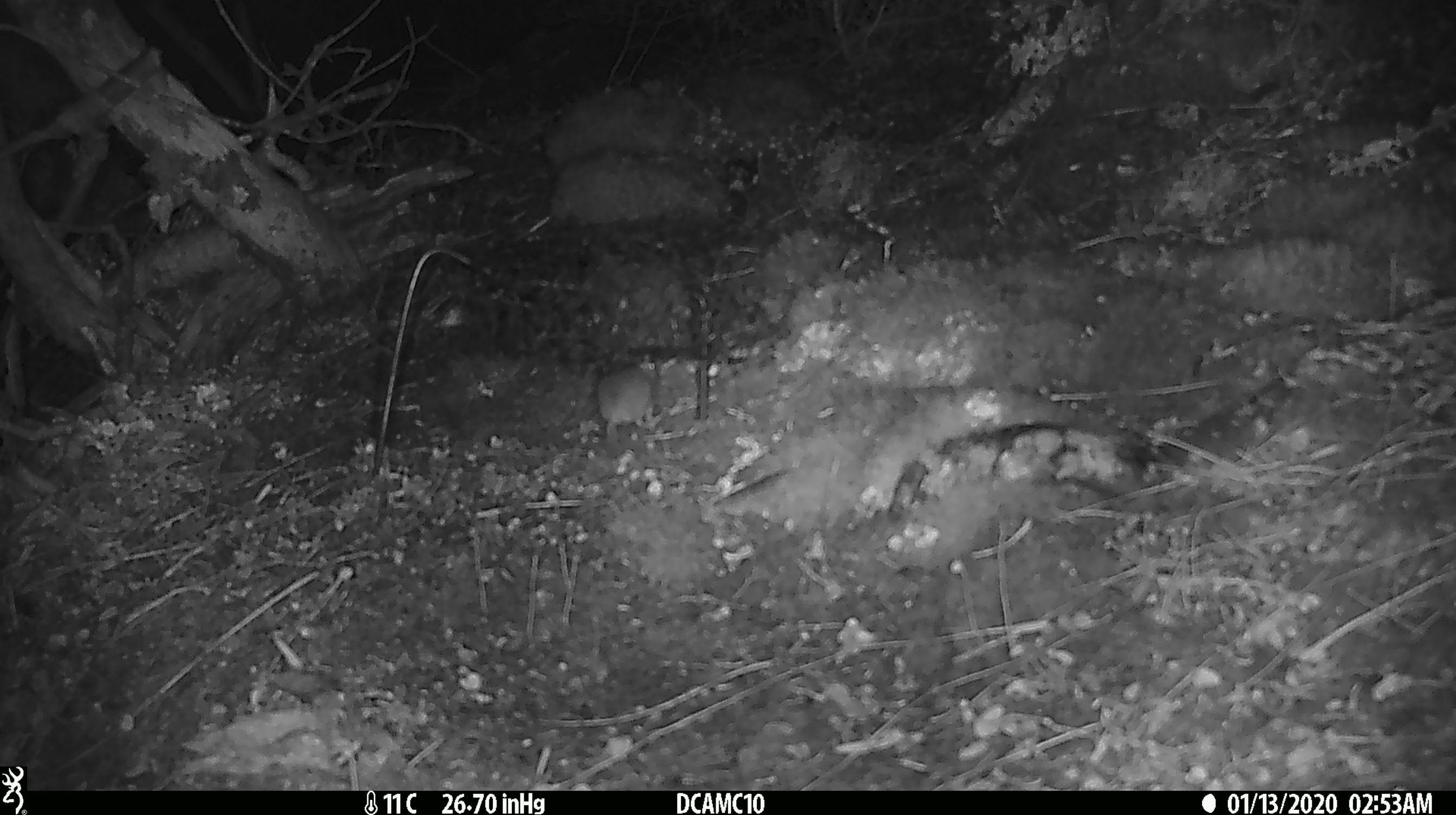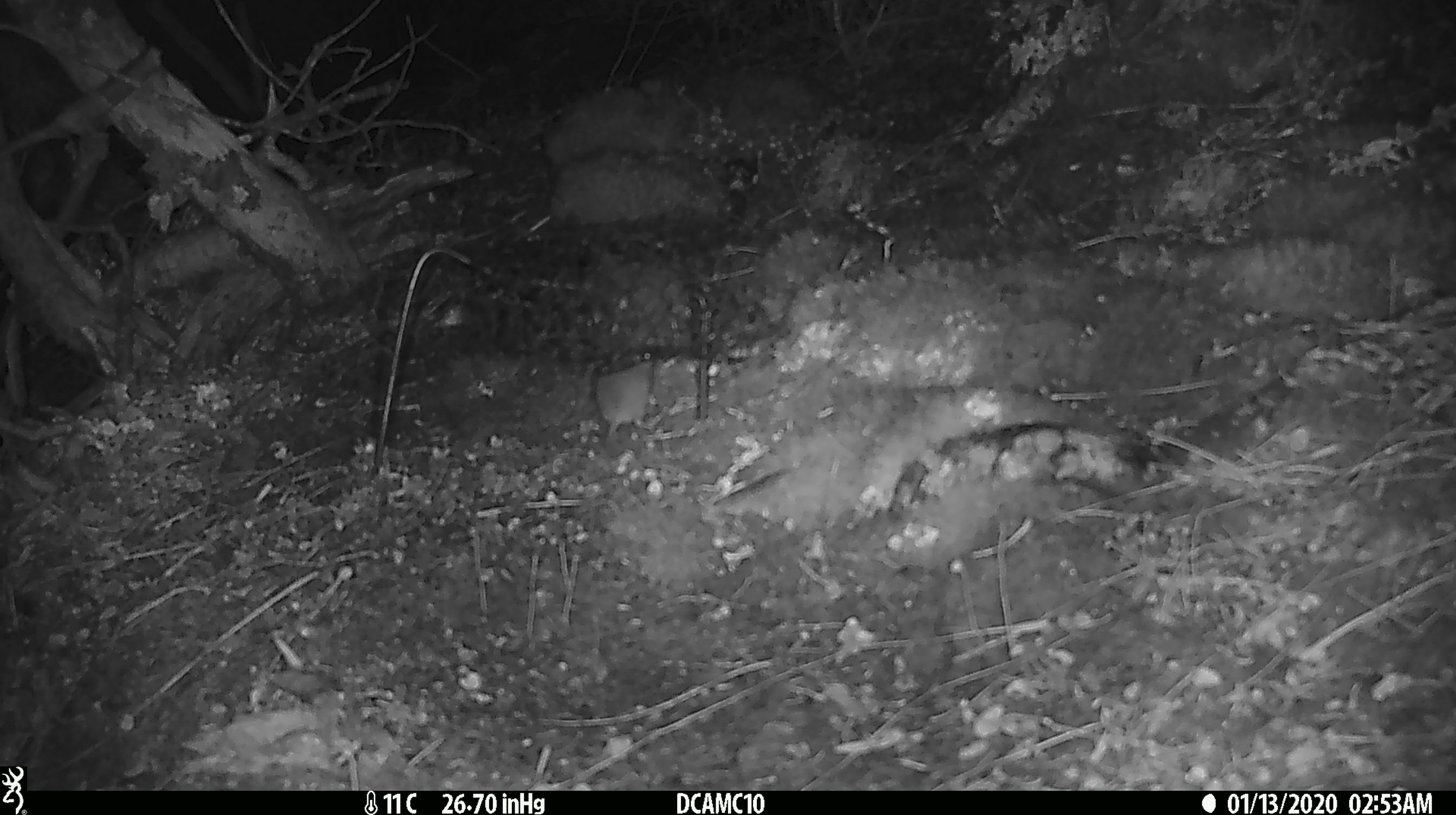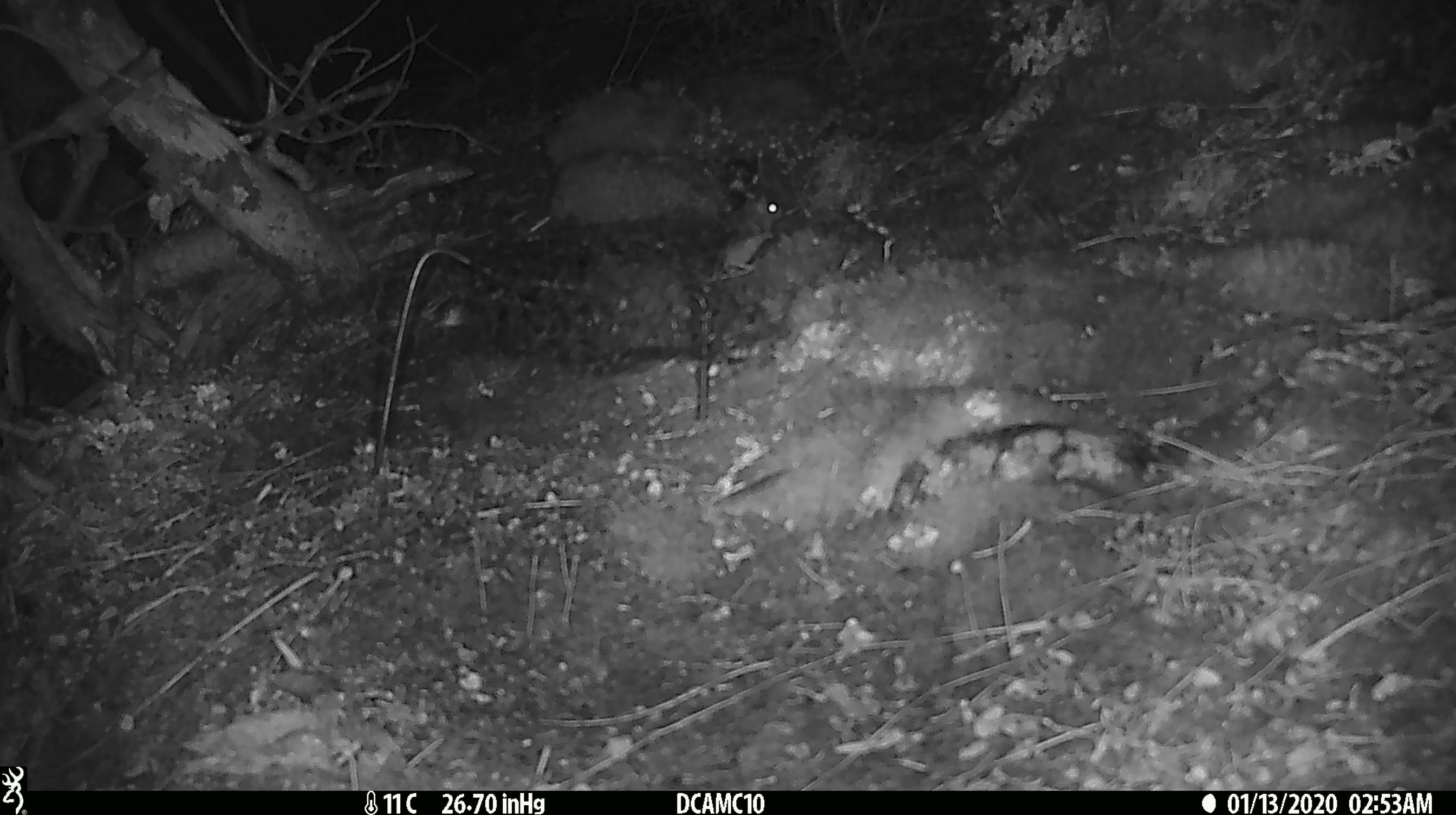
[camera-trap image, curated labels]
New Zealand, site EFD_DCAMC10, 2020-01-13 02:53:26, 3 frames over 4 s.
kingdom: Animalia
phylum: Chordata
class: Mammalia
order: Rodentia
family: Muridae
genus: Mus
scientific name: Mus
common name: mouse